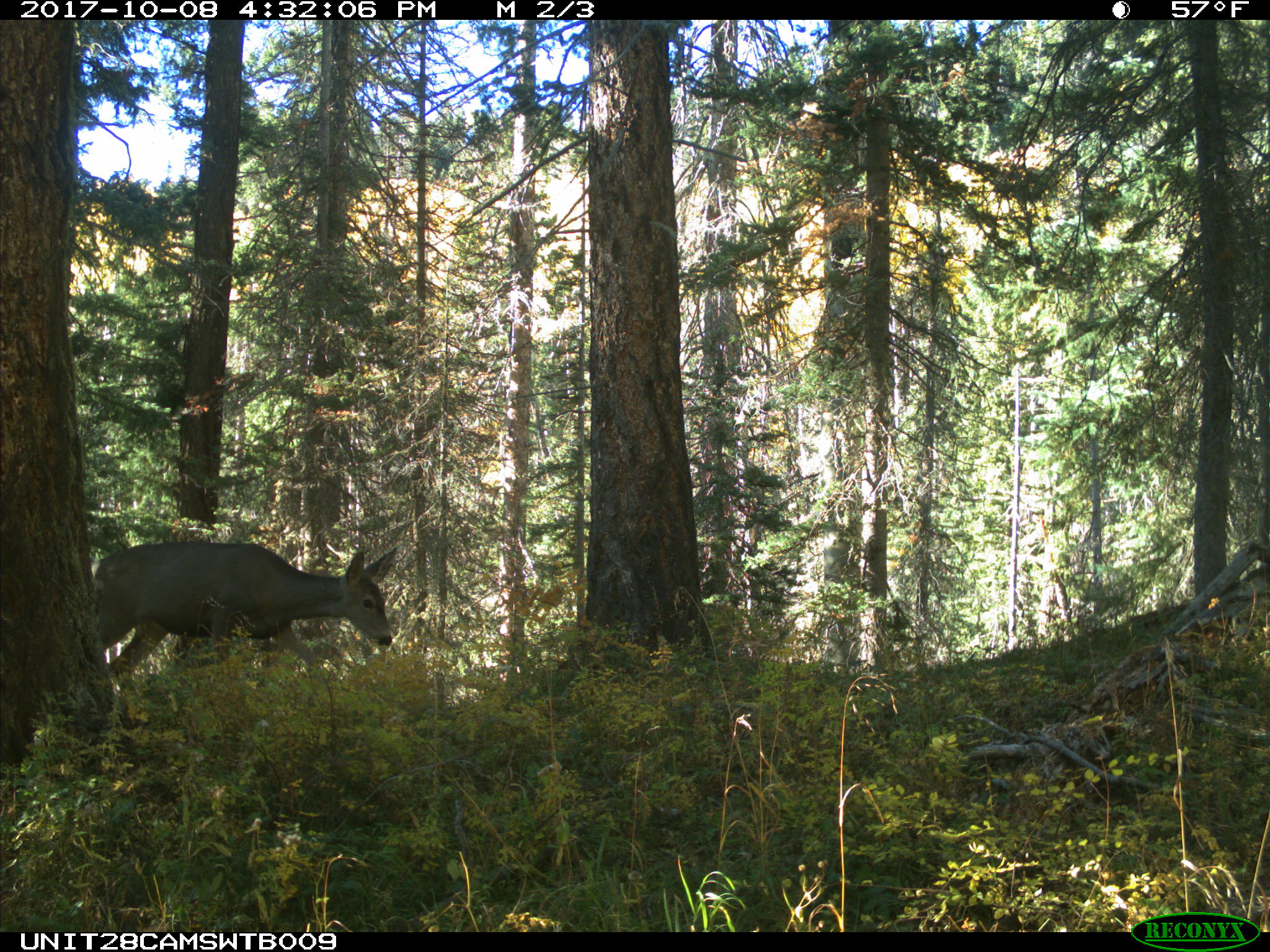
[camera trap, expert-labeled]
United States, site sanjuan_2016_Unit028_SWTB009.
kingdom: Animalia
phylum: Chordata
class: Mammalia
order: Artiodactyla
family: Cervidae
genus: Odocoileus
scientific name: Odocoileus hemionus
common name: mule deer